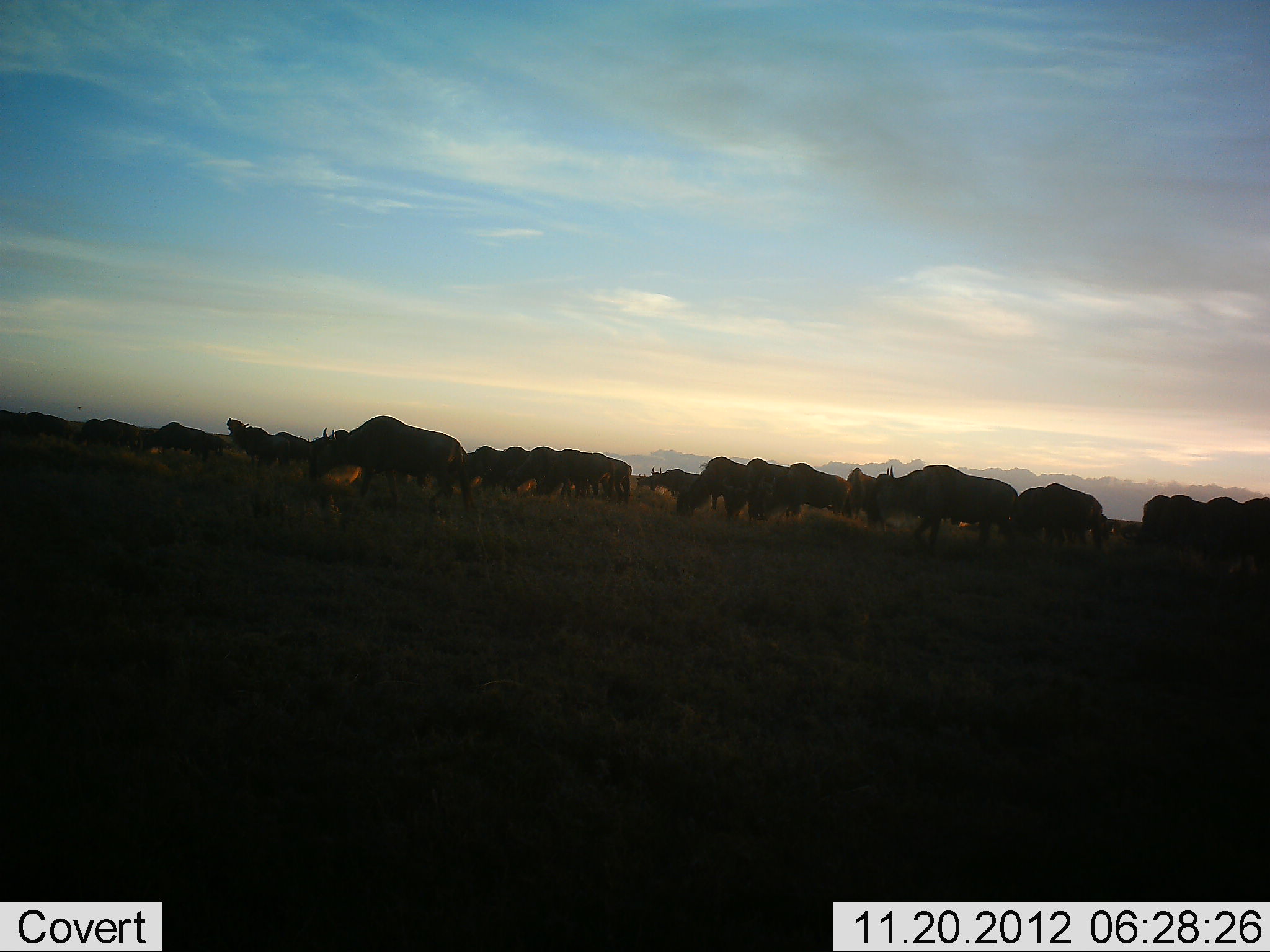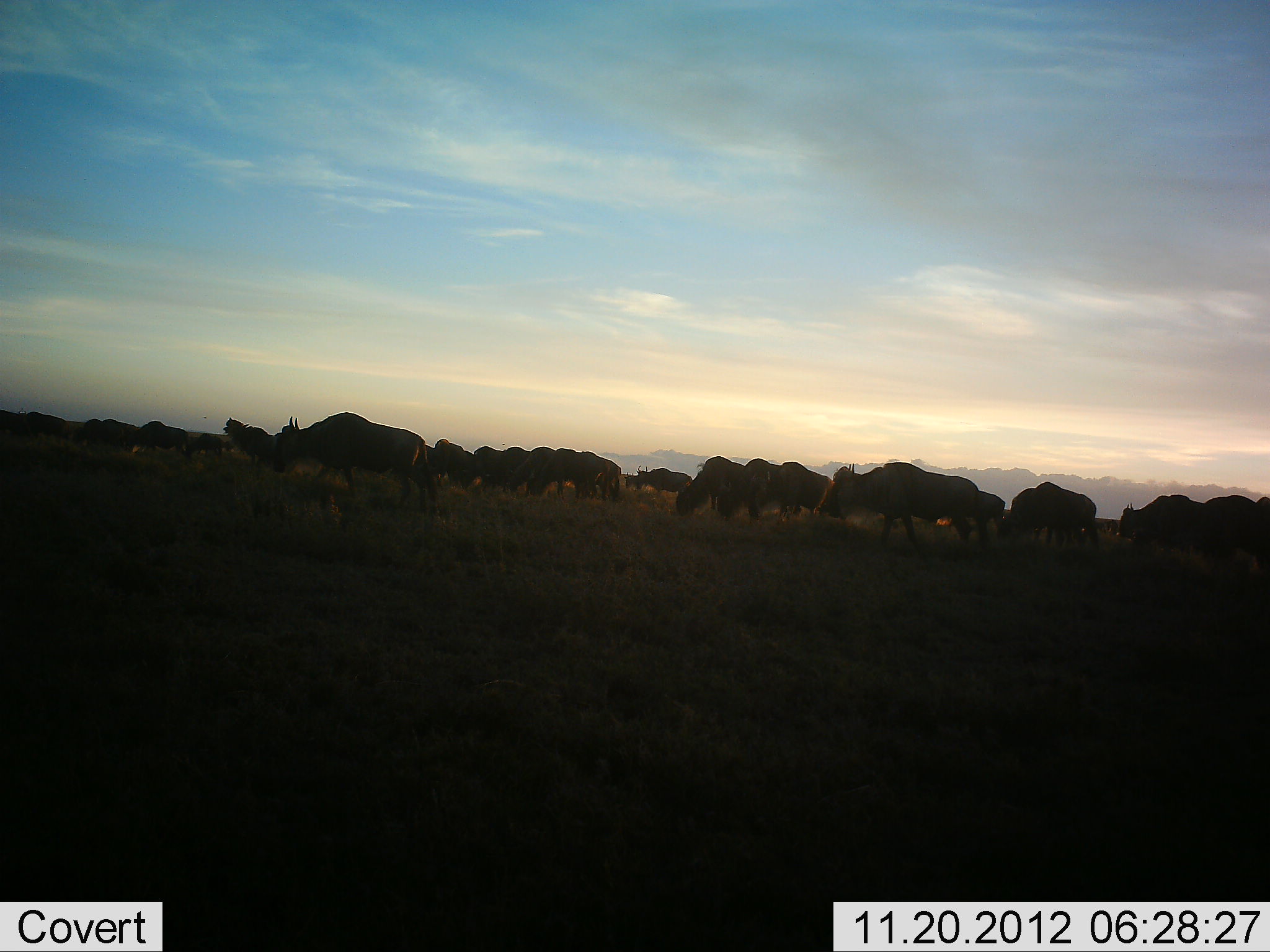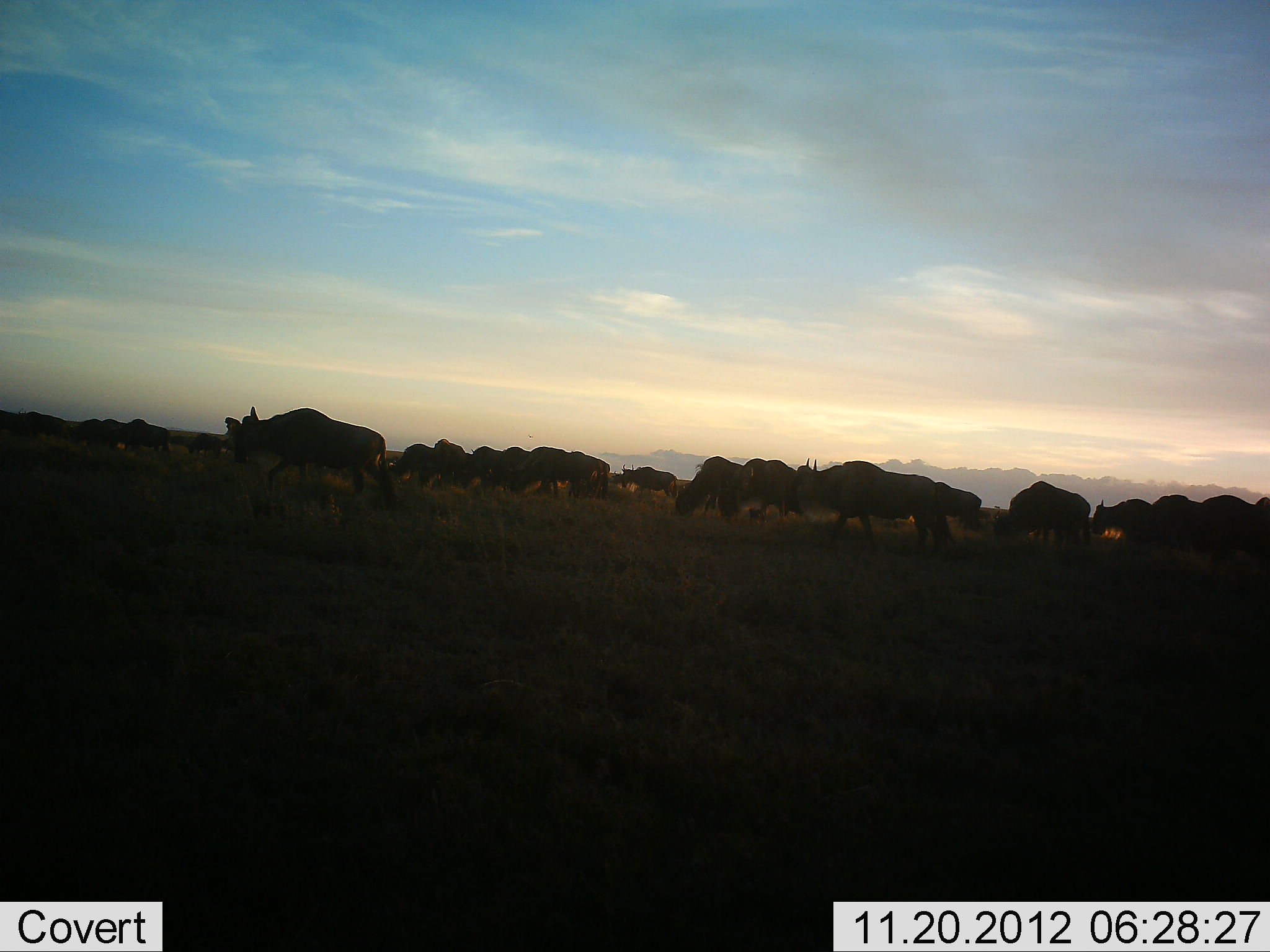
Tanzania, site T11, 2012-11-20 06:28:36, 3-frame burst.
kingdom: Animalia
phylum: Chordata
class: Mammalia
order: Artiodactyla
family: Bovidae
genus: Connochaetes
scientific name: Connochaetes taurinus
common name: blue wildebeest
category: wildebeest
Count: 11-50.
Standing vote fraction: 10%.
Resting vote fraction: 0%.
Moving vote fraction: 90%.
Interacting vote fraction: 10%.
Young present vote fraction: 0%.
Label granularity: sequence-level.